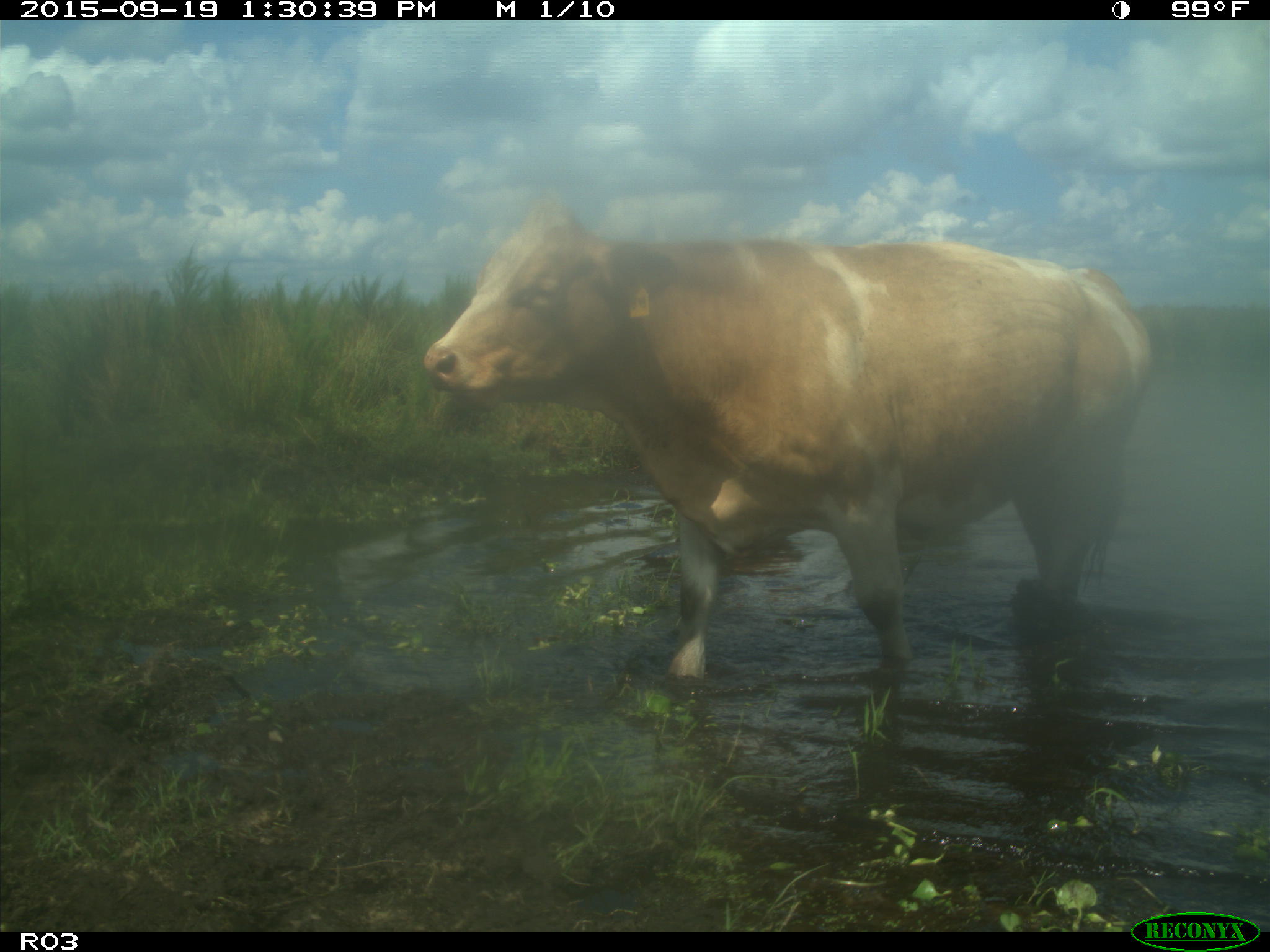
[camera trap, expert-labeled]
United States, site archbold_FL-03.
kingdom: Animalia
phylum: Chordata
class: Mammalia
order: Artiodactyla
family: Bovidae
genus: Bos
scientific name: Bos taurus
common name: domestic cow